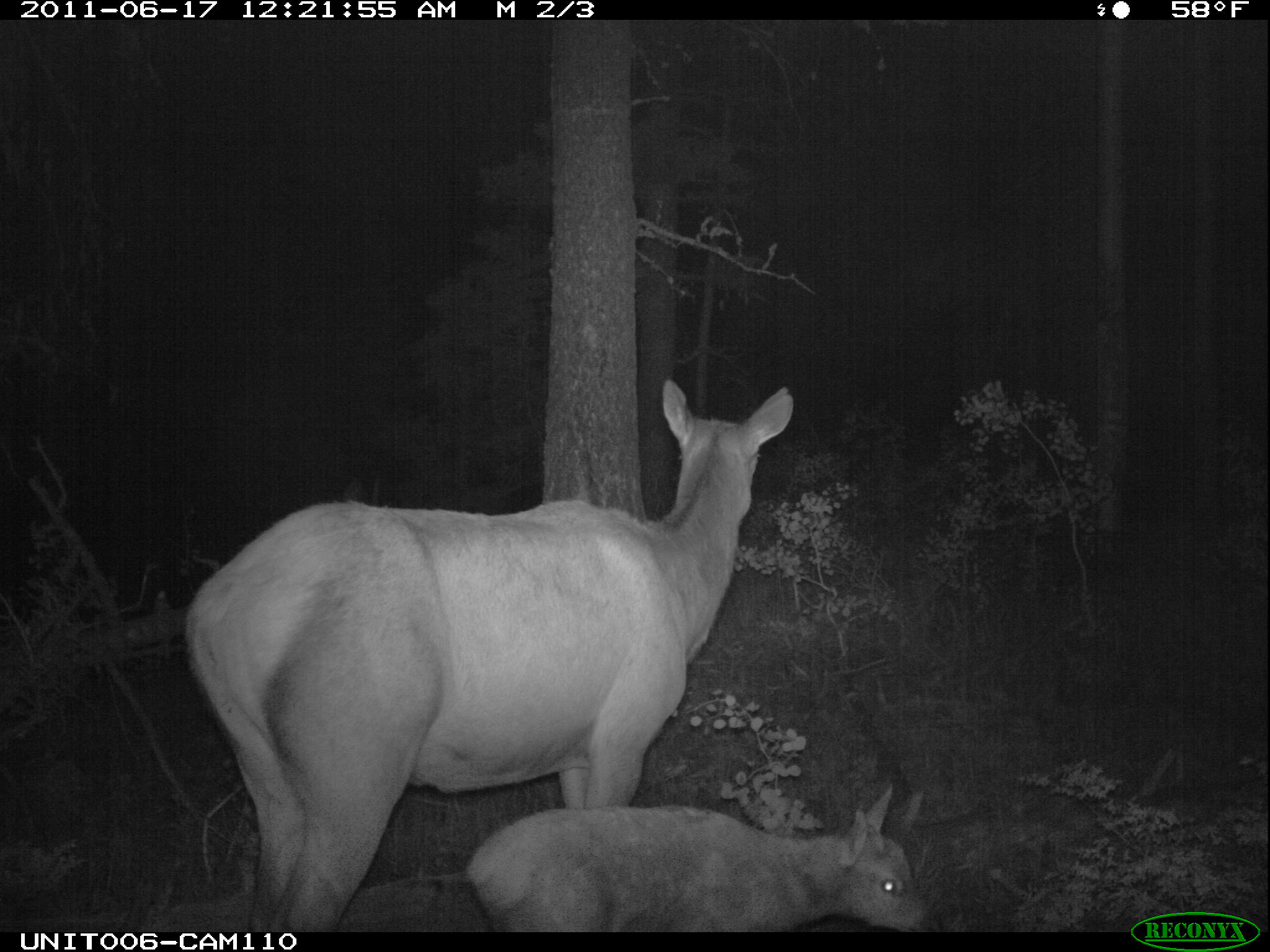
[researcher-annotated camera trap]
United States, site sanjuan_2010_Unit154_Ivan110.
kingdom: Animalia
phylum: Chordata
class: Mammalia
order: Artiodactyla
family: Cervidae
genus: Cervus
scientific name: Cervus elaphus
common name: red deer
Cervus elaphus (red deer).